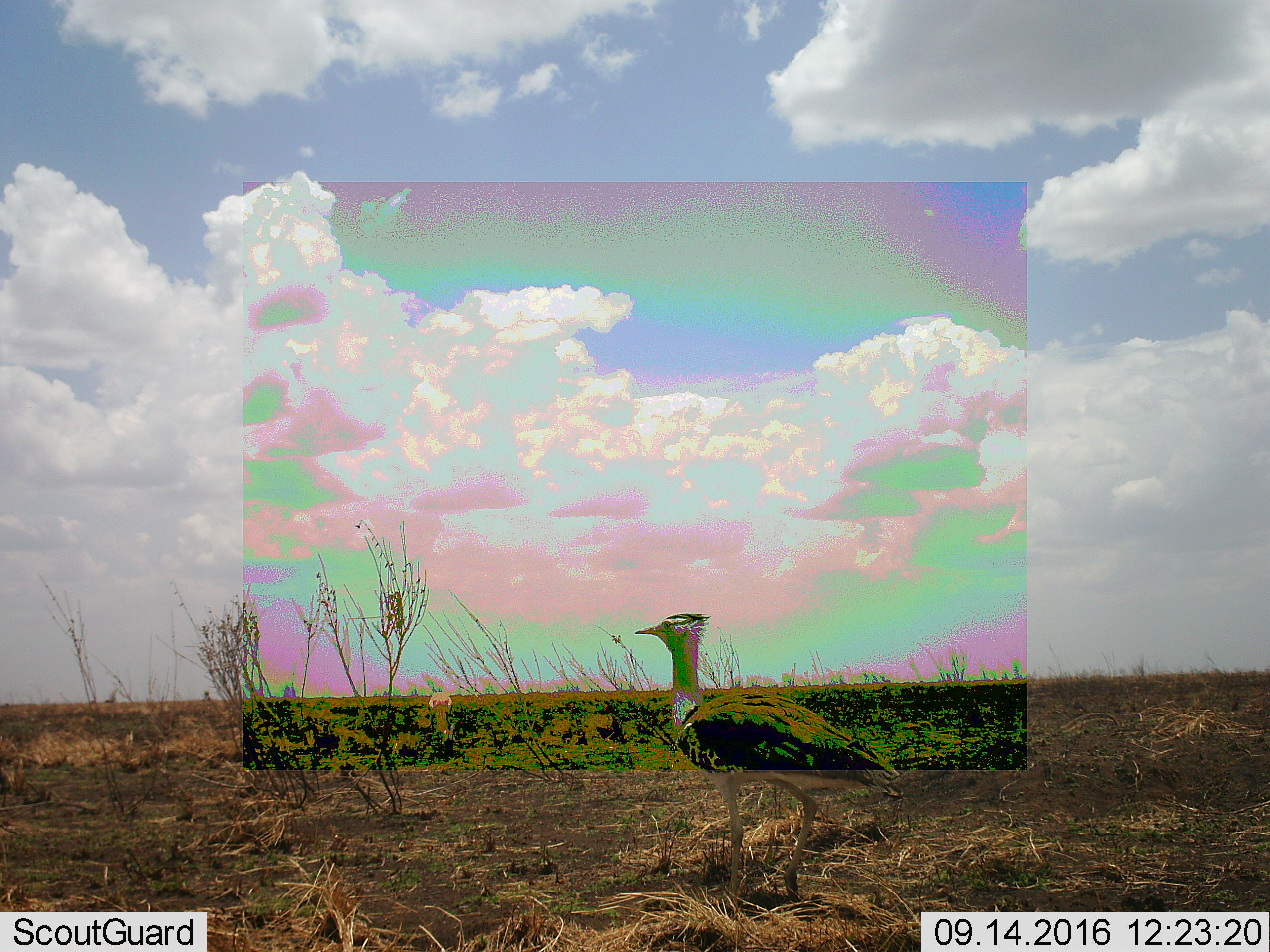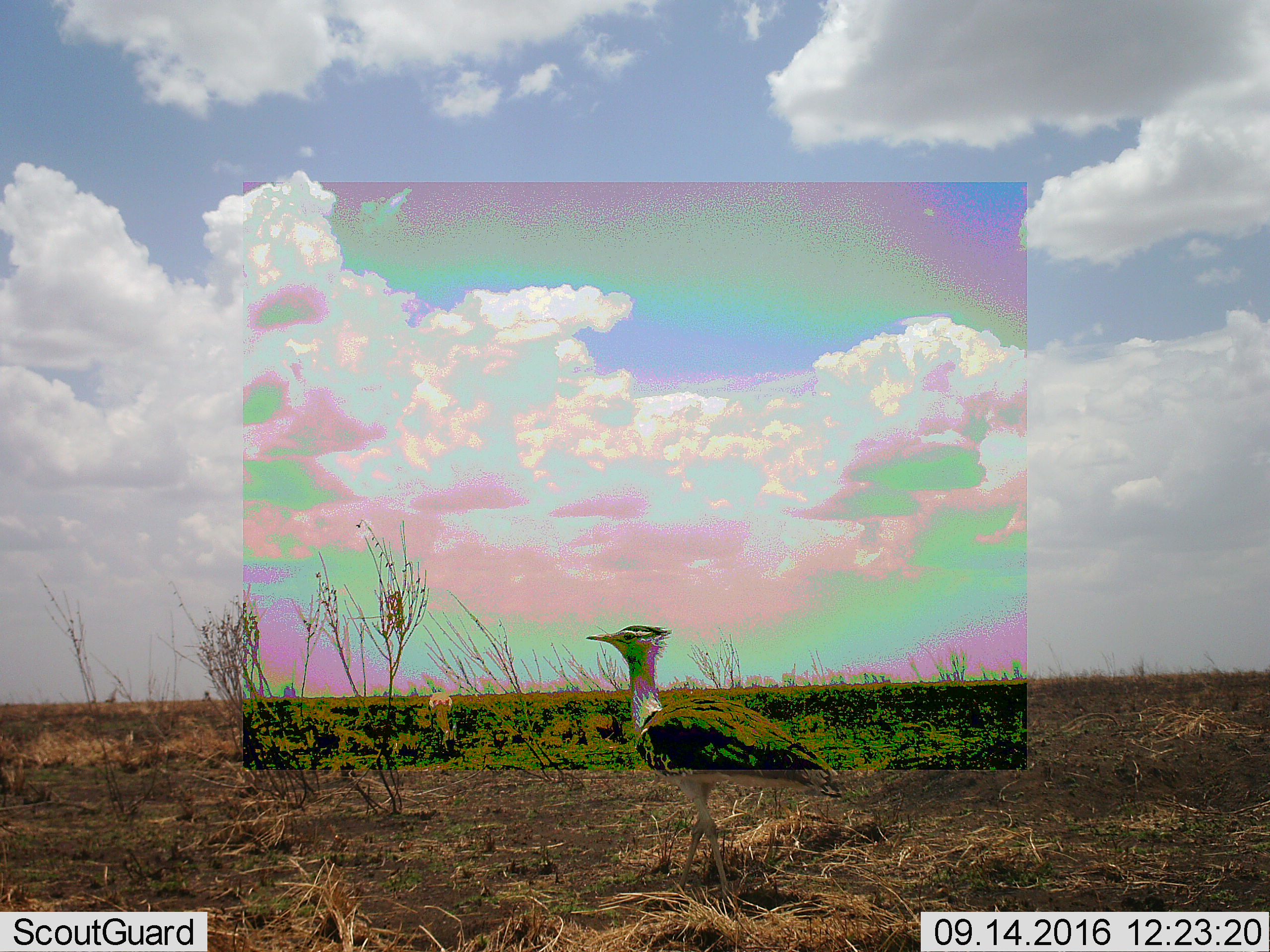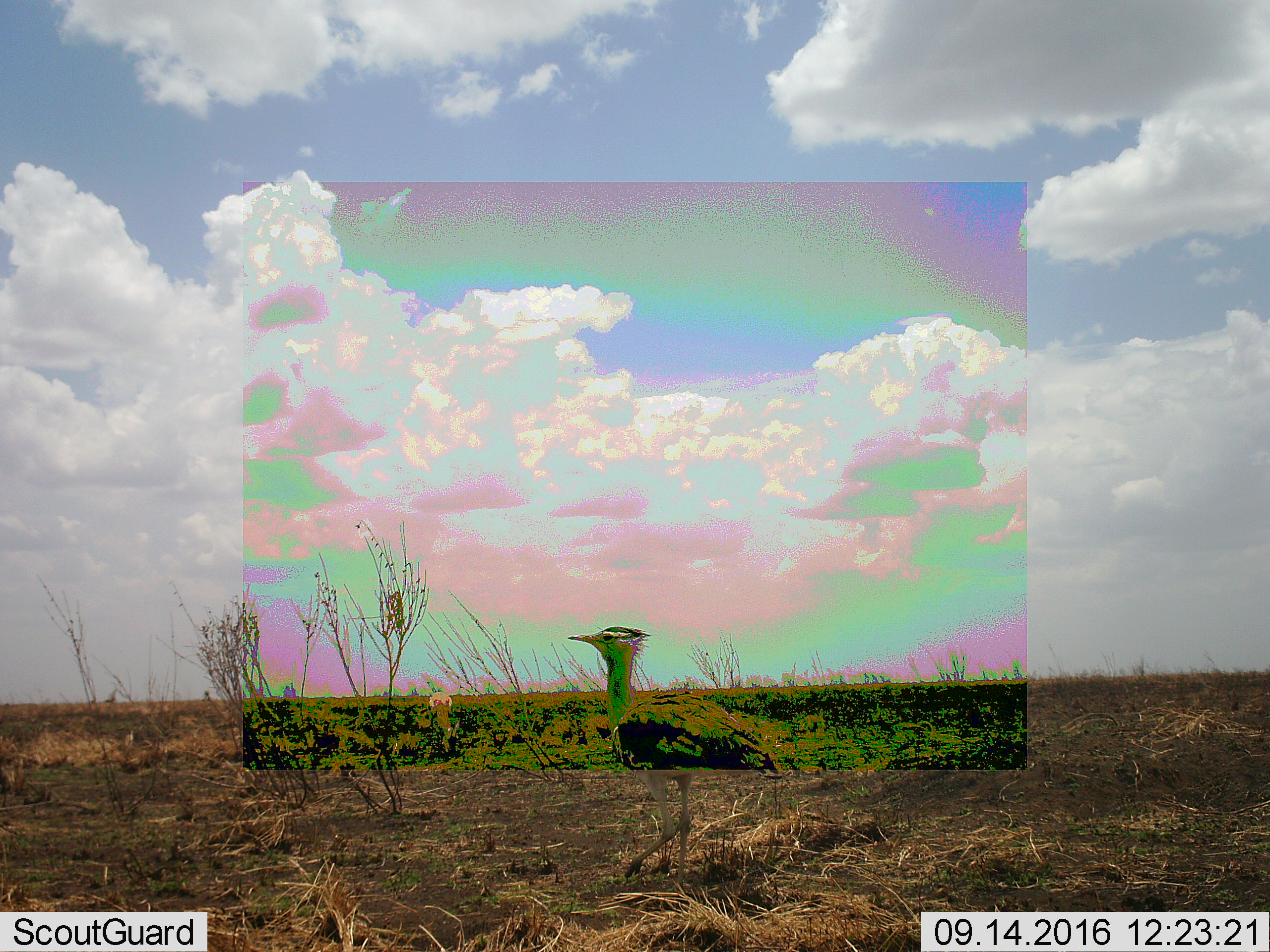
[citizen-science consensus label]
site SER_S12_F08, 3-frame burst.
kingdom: Animalia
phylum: Chordata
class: Aves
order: Otidiformes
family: Otididae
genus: Ardeotis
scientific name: Ardeotis kori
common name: kori bustard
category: bustardkori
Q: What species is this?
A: Bustardkori (kori bustard) (Ardeotis kori).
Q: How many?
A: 1.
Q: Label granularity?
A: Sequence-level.